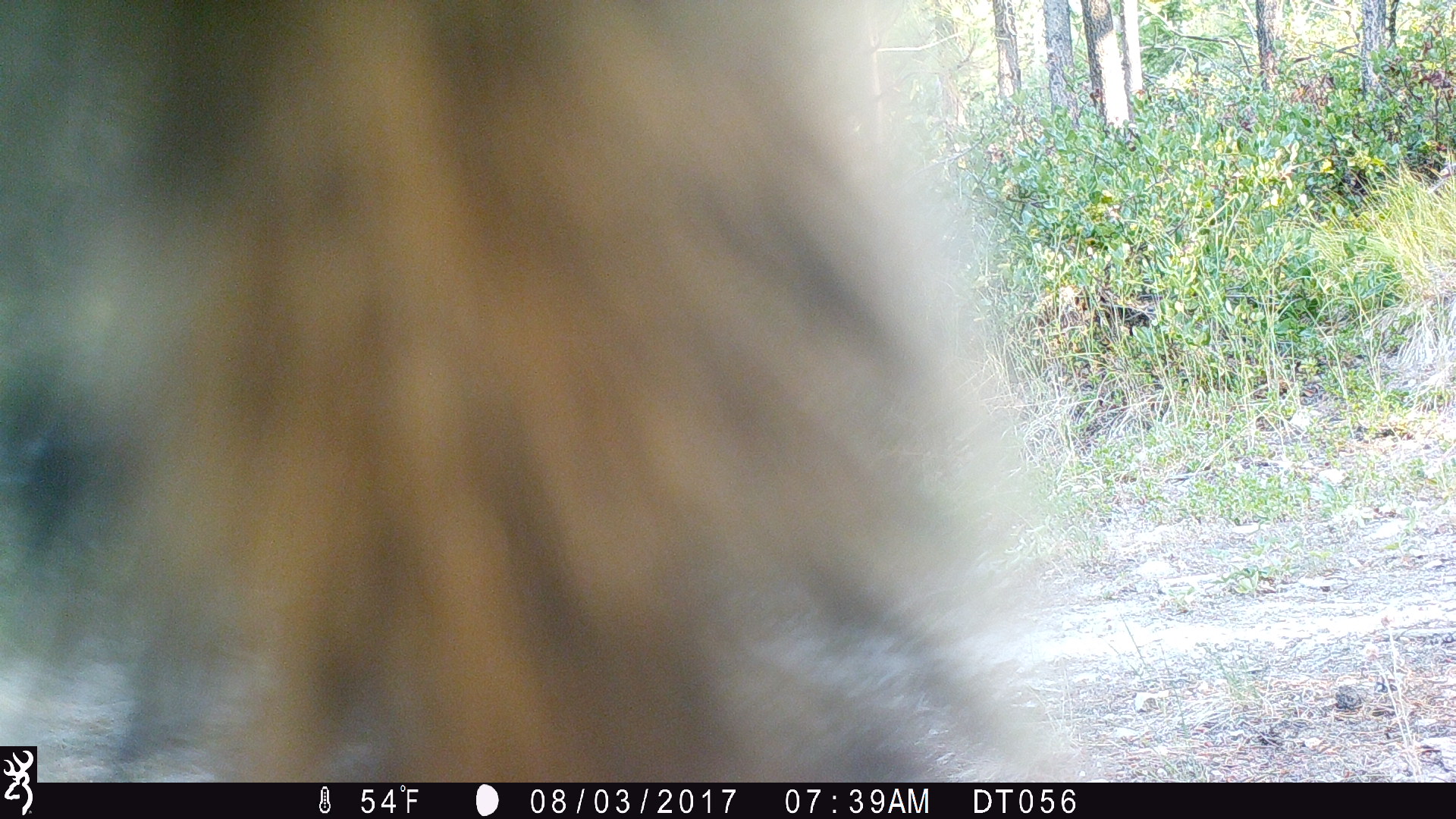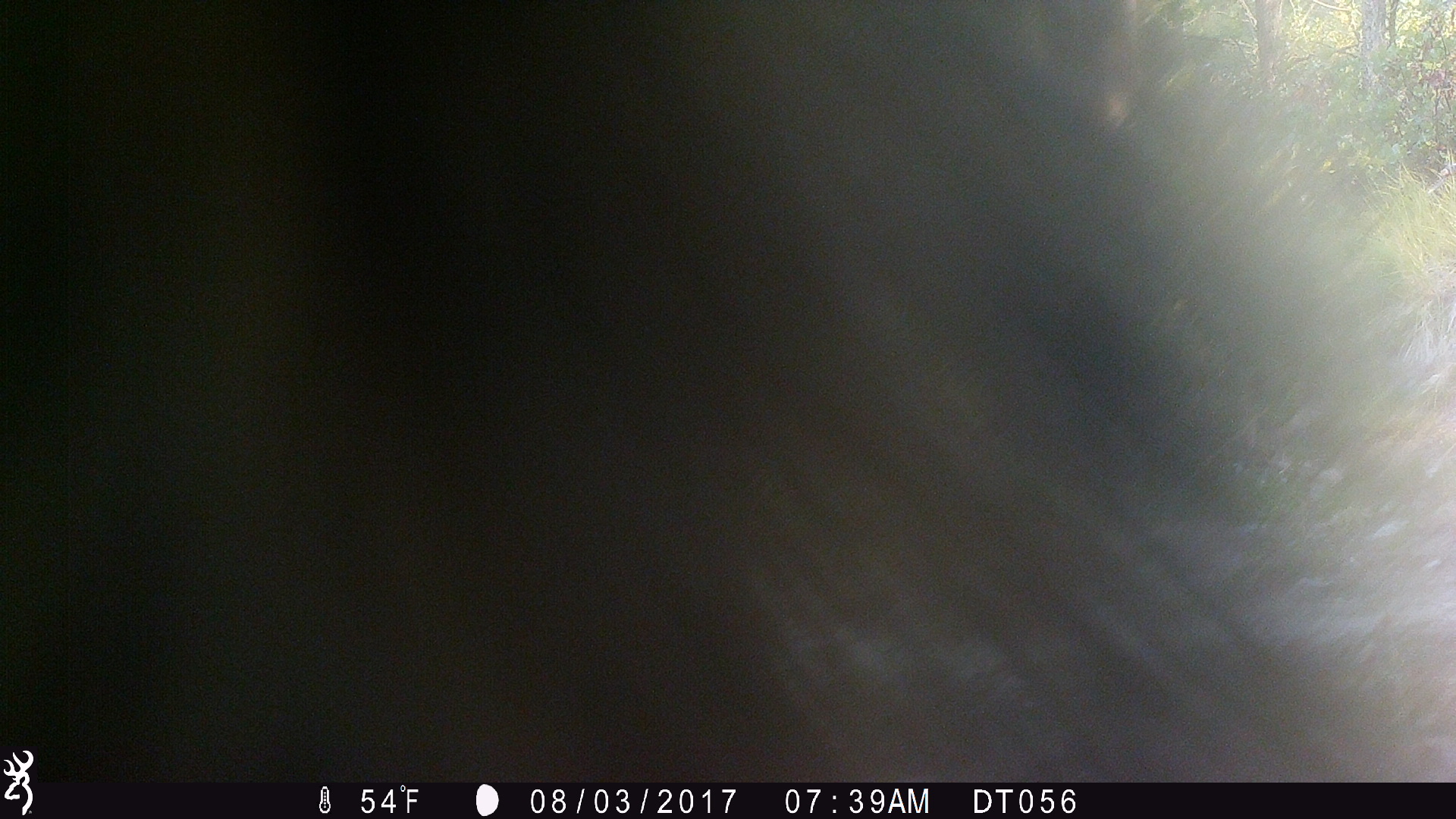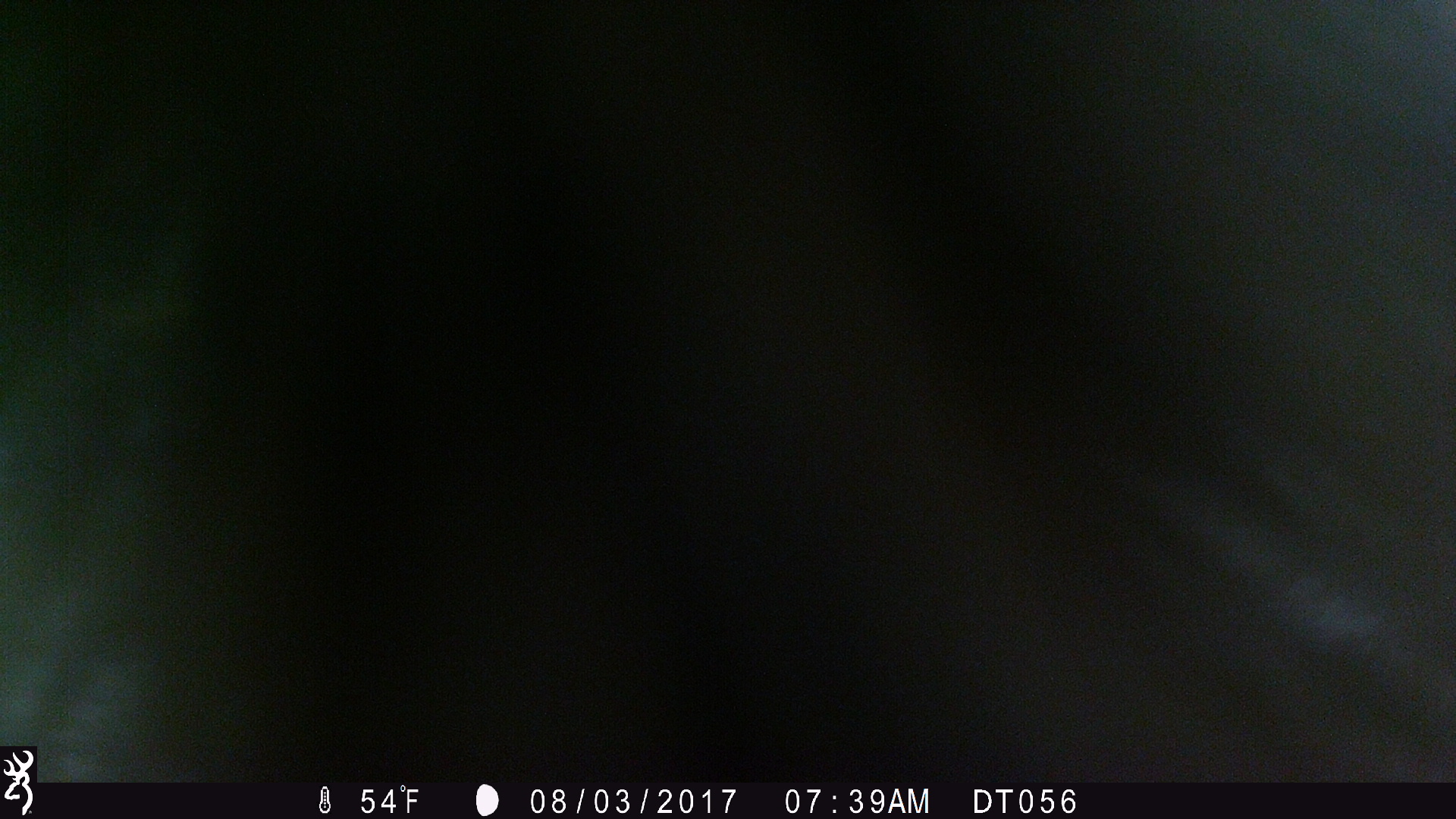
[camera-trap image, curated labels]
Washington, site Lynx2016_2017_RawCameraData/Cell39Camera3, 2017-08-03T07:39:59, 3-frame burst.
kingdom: Animalia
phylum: Chordata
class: Mammalia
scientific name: Mammalia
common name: small mammal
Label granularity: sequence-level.